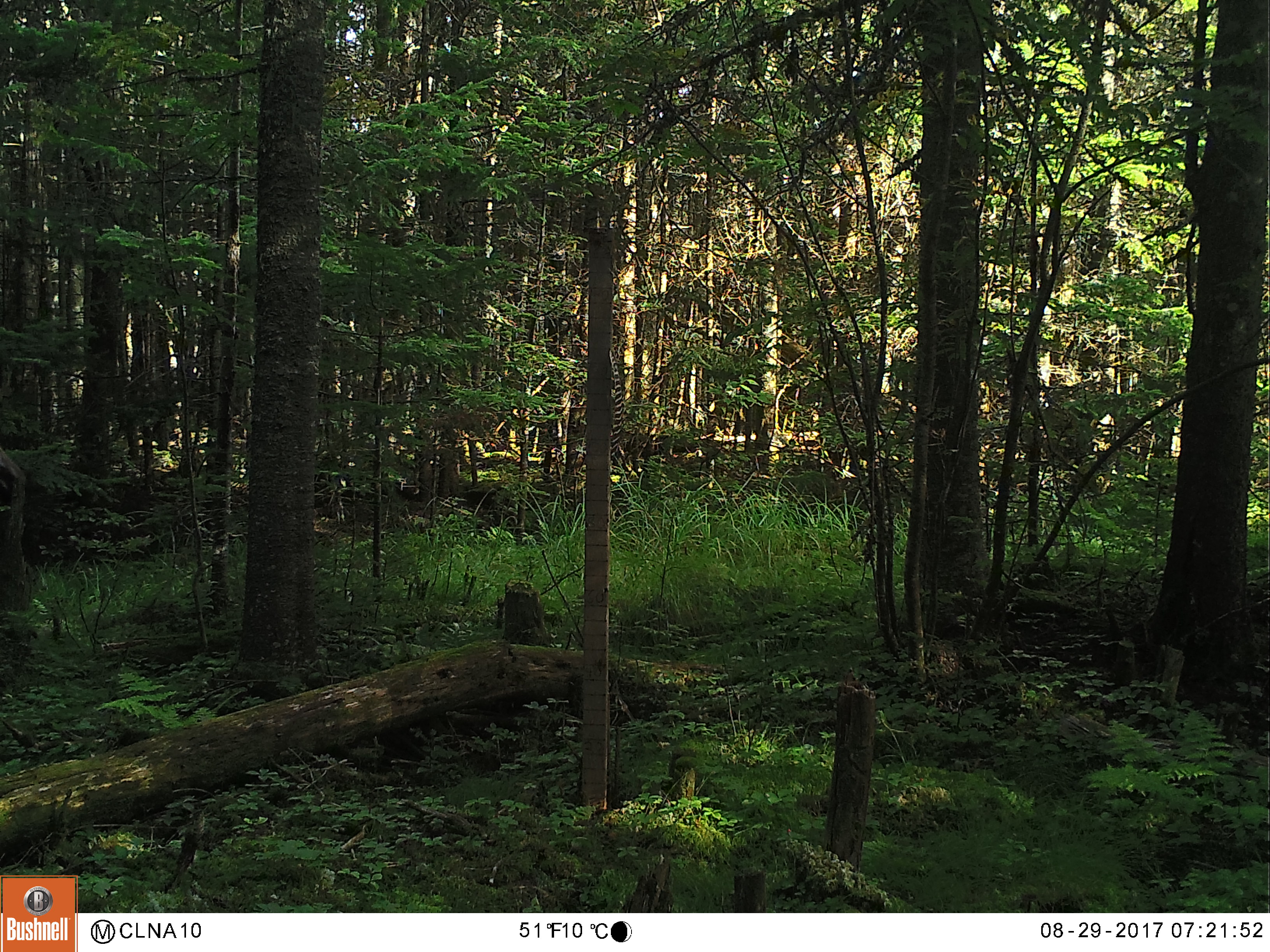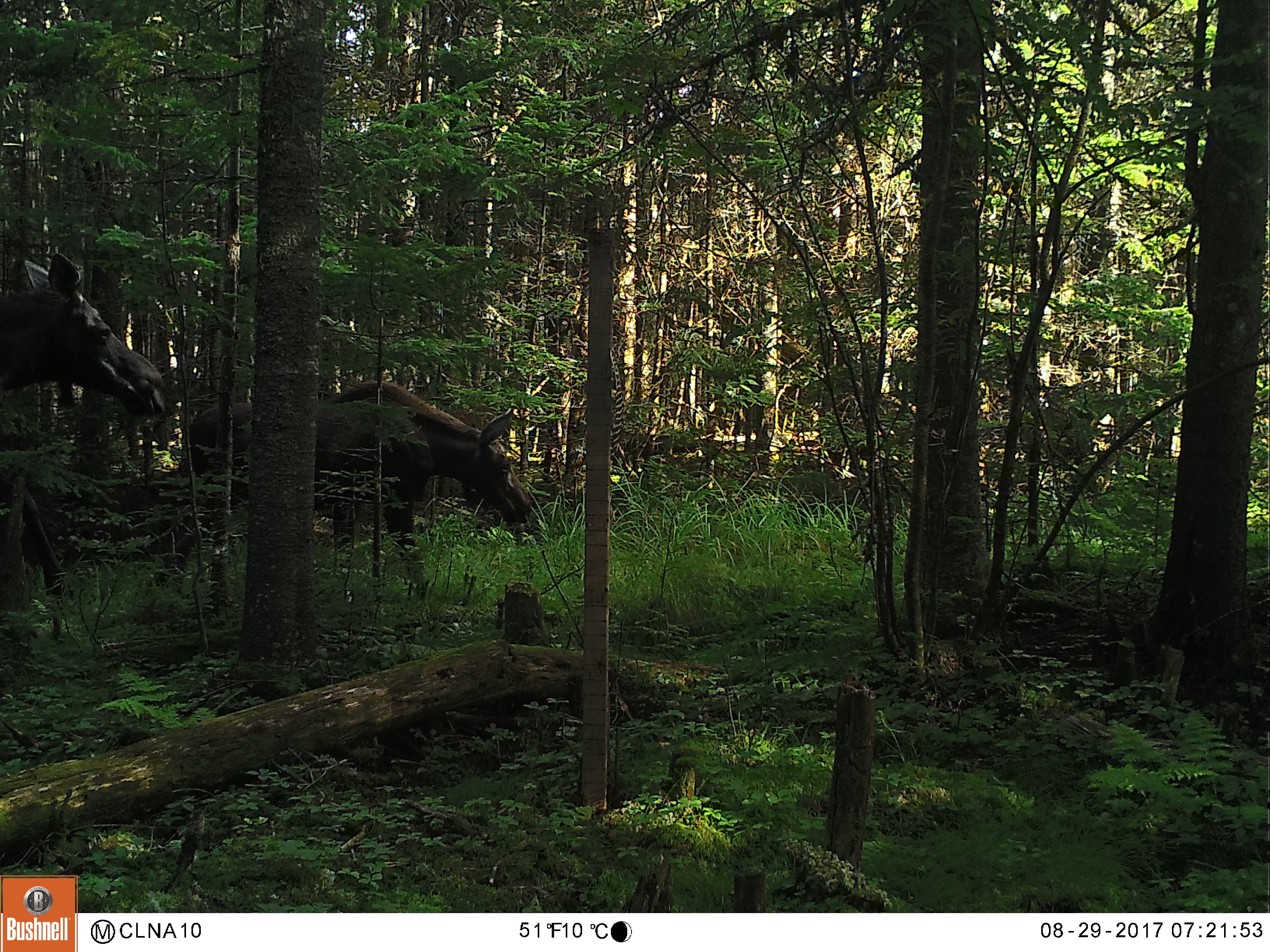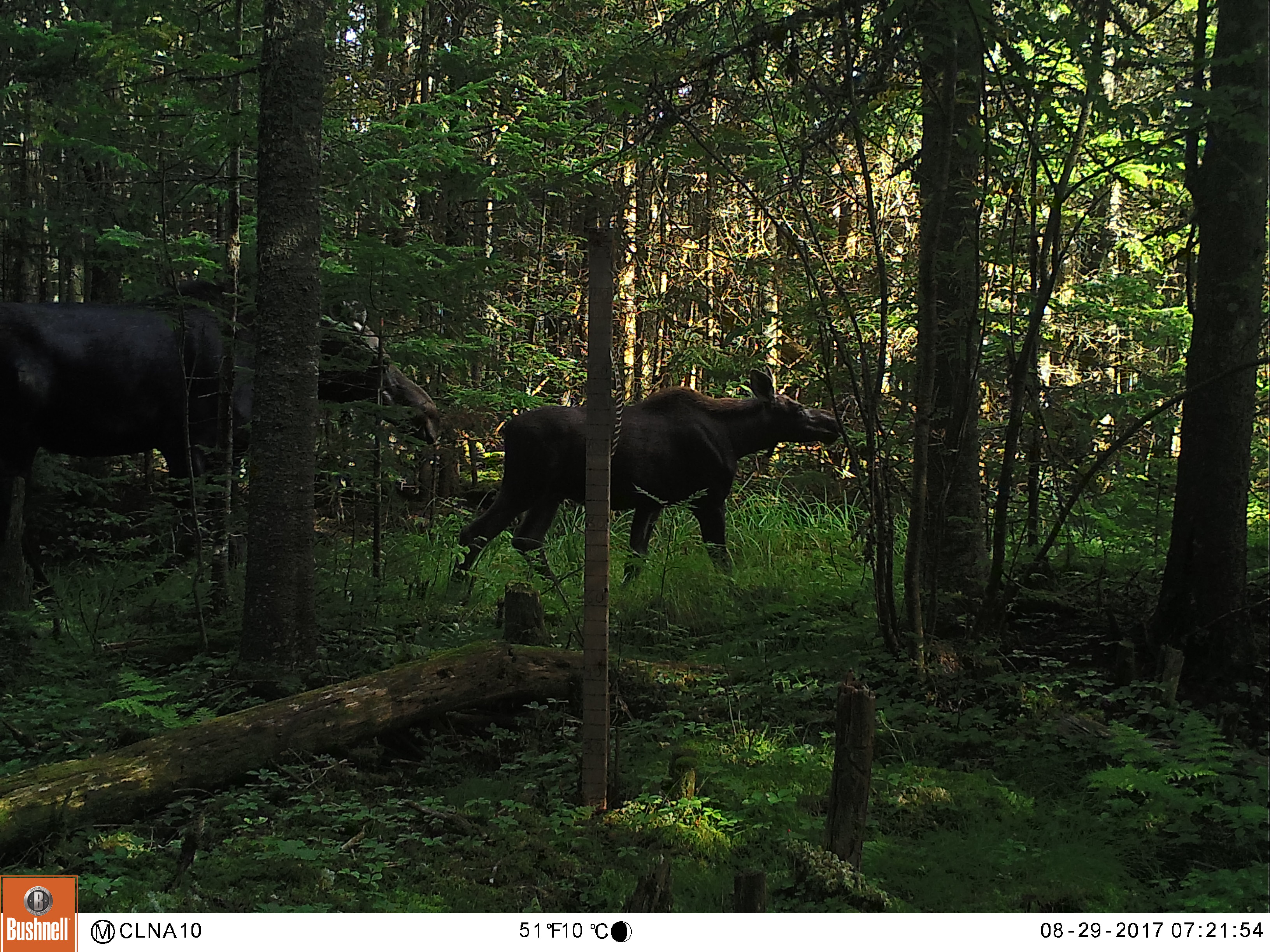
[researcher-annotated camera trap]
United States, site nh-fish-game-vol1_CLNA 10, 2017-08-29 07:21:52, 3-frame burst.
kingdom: Animalia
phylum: Chordata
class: Mammalia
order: Artiodactyla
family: Cervidae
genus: Alces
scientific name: Alces alces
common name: moose